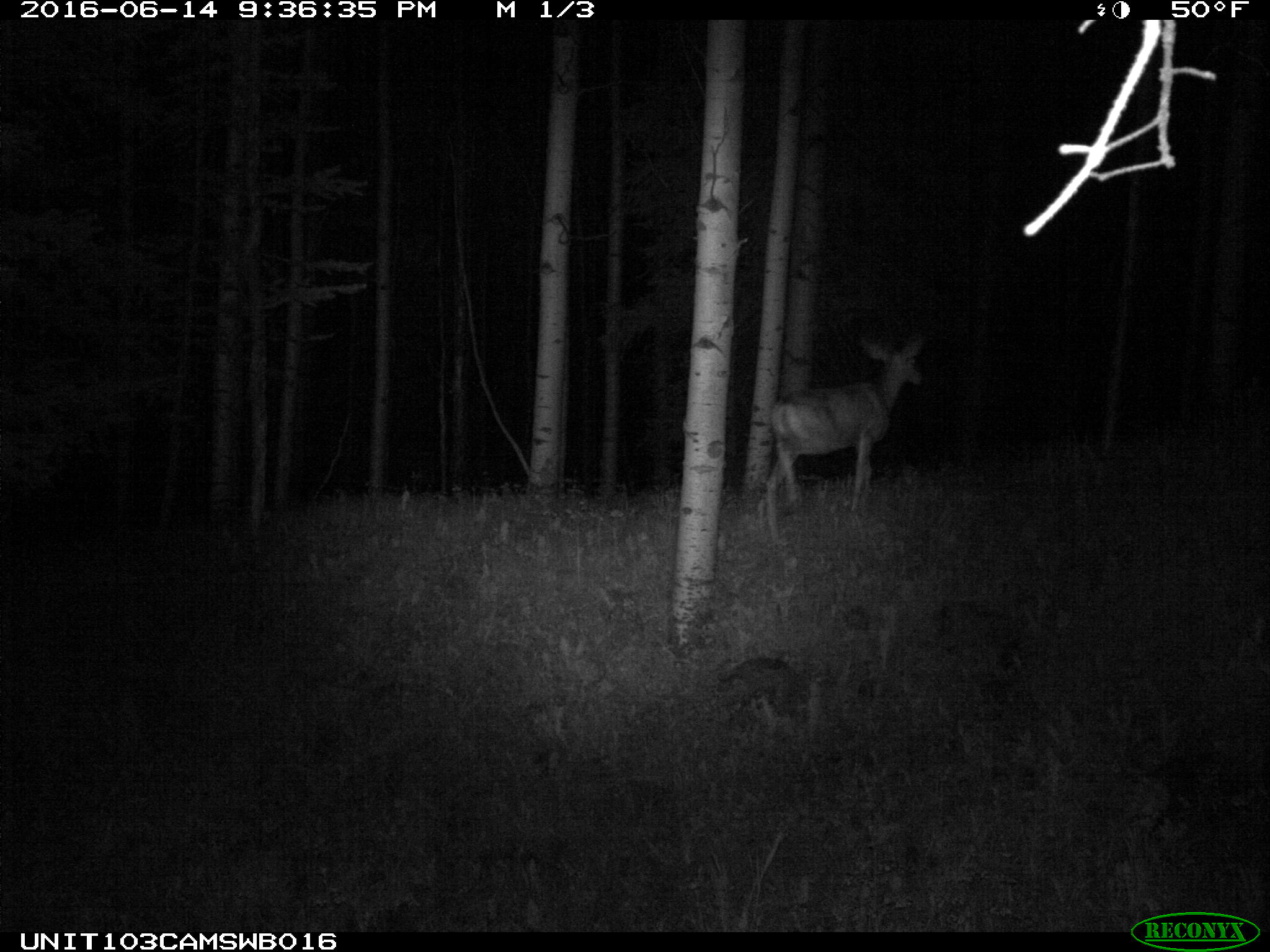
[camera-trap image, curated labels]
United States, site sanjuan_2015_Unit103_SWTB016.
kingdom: Animalia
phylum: Chordata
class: Mammalia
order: Artiodactyla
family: Cervidae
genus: Odocoileus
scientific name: Odocoileus hemionus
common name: mule deer